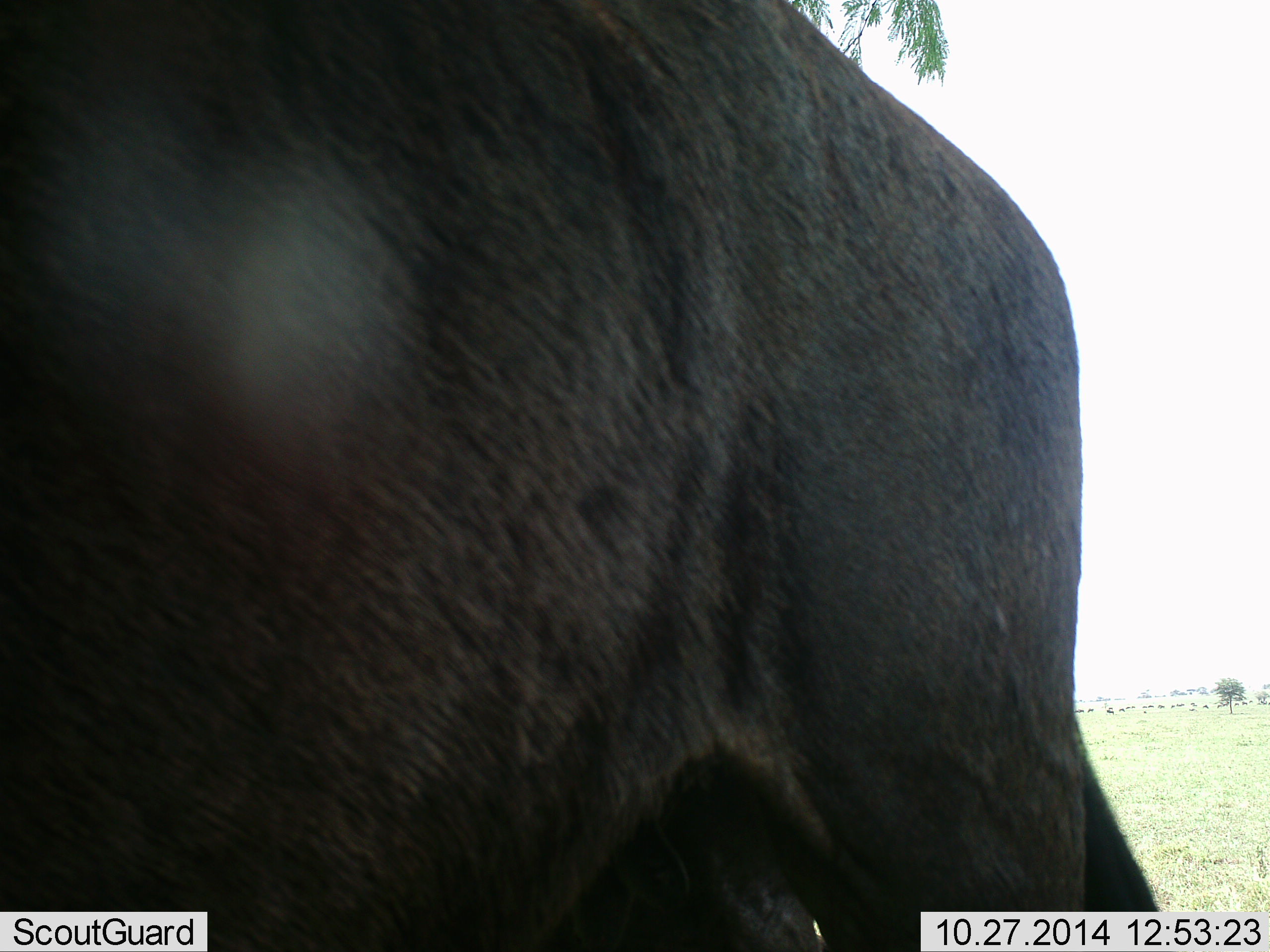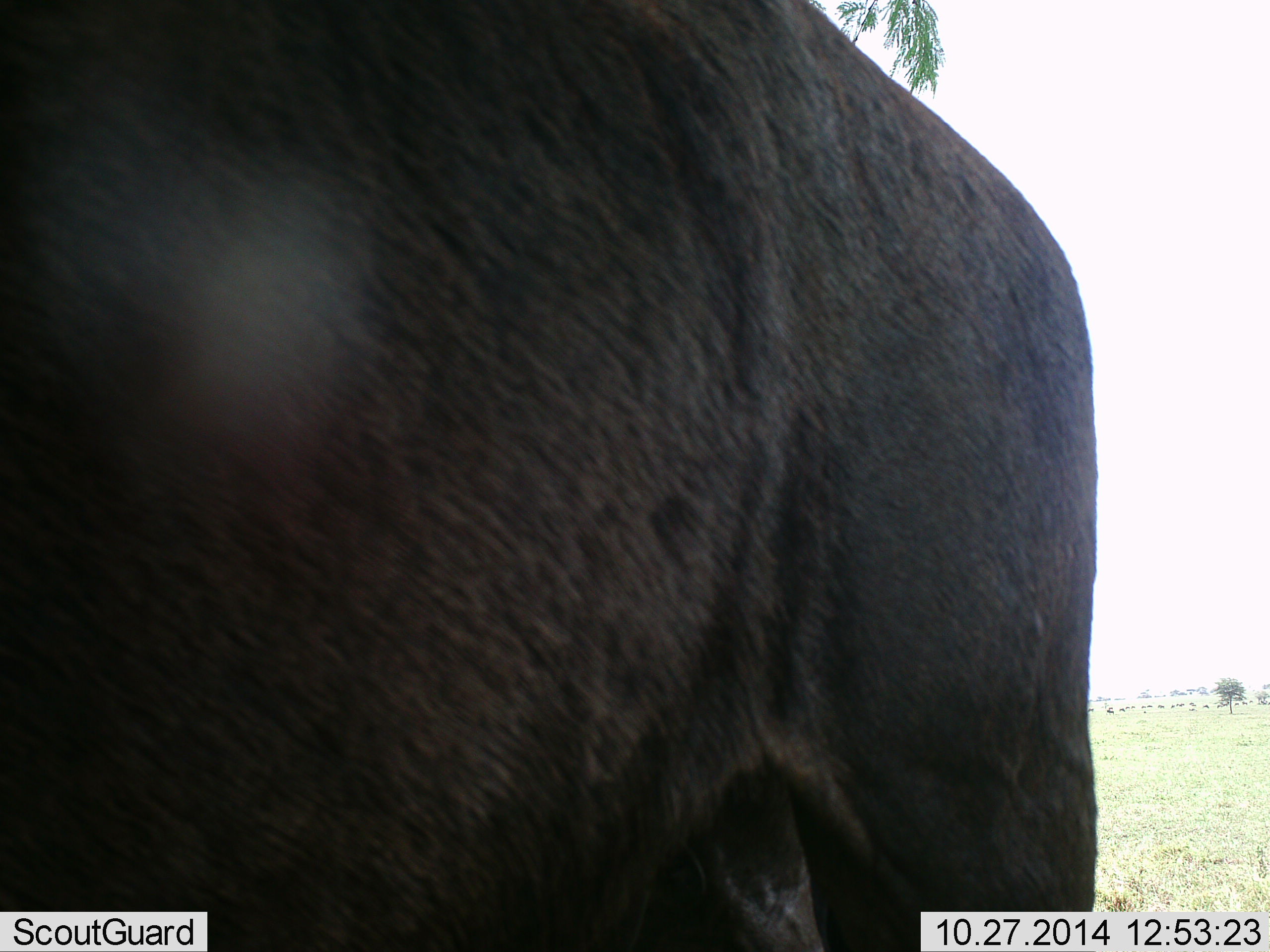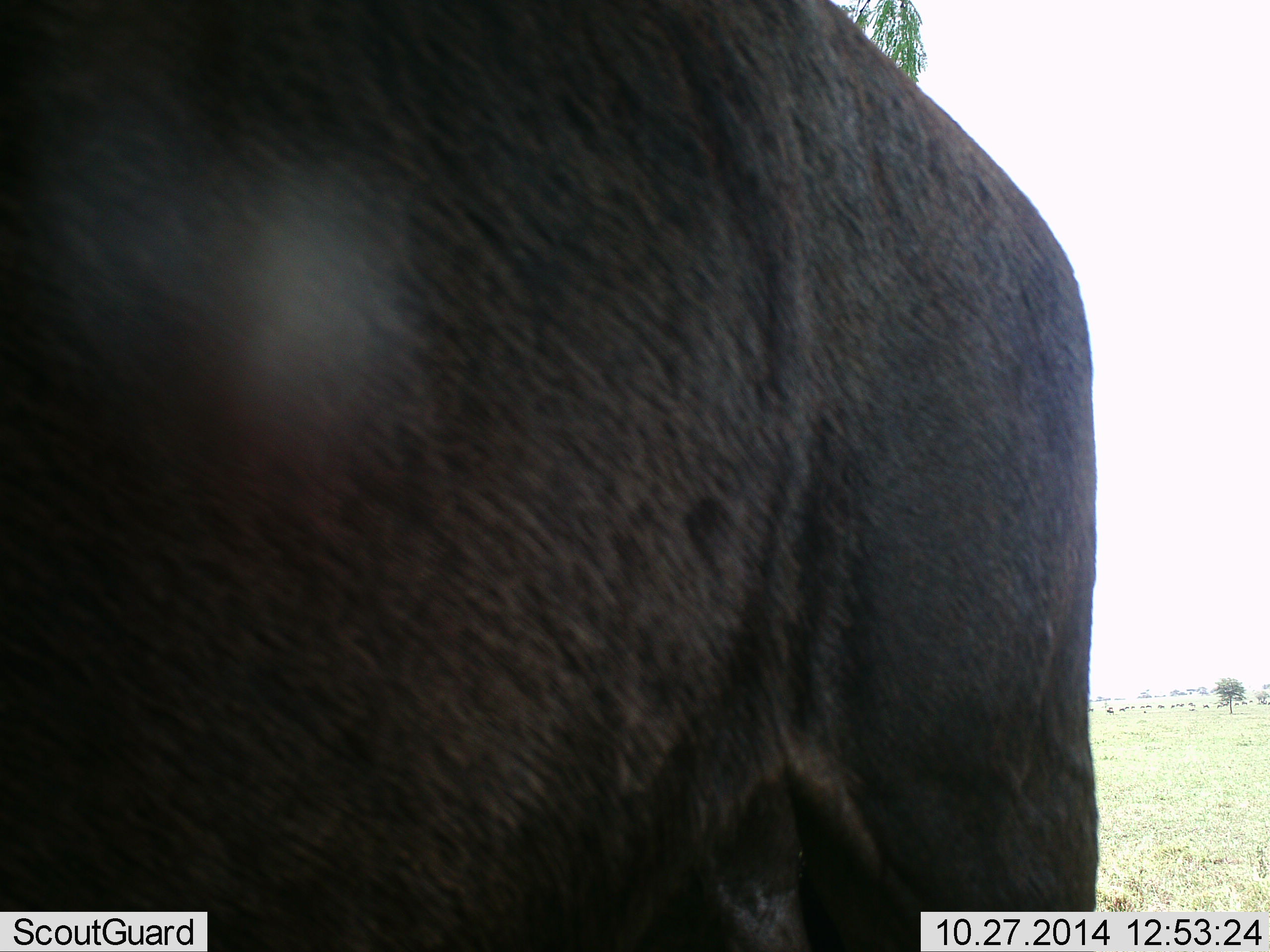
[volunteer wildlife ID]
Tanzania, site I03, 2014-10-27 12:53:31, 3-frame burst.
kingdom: Animalia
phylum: Chordata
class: Mammalia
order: Artiodactyla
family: Bovidae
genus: Connochaetes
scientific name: Connochaetes taurinus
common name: blue wildebeest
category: wildebeest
Wildebeest (blue wildebeest) (Connochaetes taurinus), count 1. Behavior (volunteer vote fractions): standing 80%, resting 0%, moving 20%, interacting 0%. Young present (vote fraction): 0%. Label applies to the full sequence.